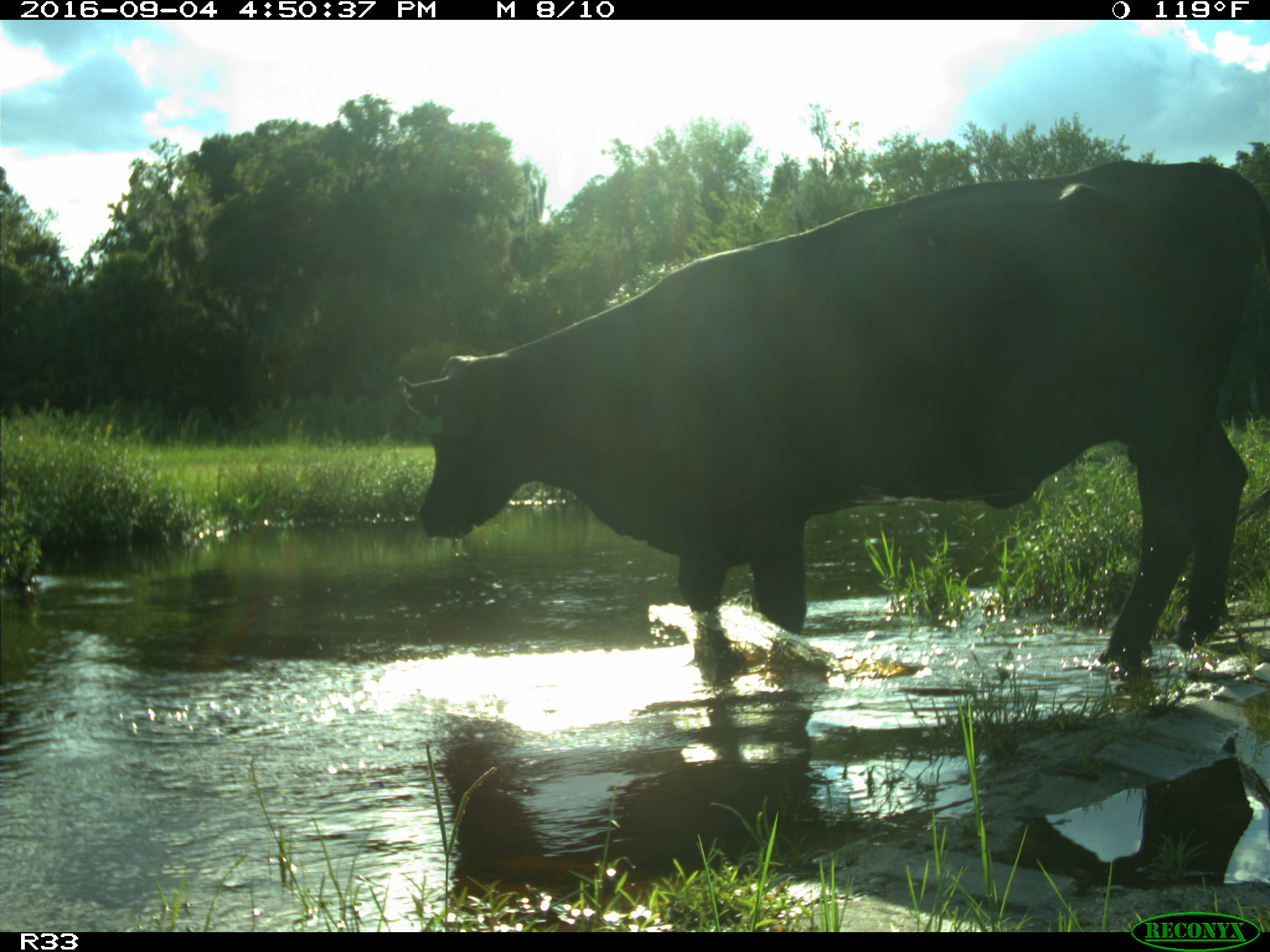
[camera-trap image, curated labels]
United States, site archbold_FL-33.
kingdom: Animalia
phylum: Chordata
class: Mammalia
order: Artiodactyla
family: Bovidae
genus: Bos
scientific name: Bos taurus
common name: domestic cow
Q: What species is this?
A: Bos taurus (domestic cow).